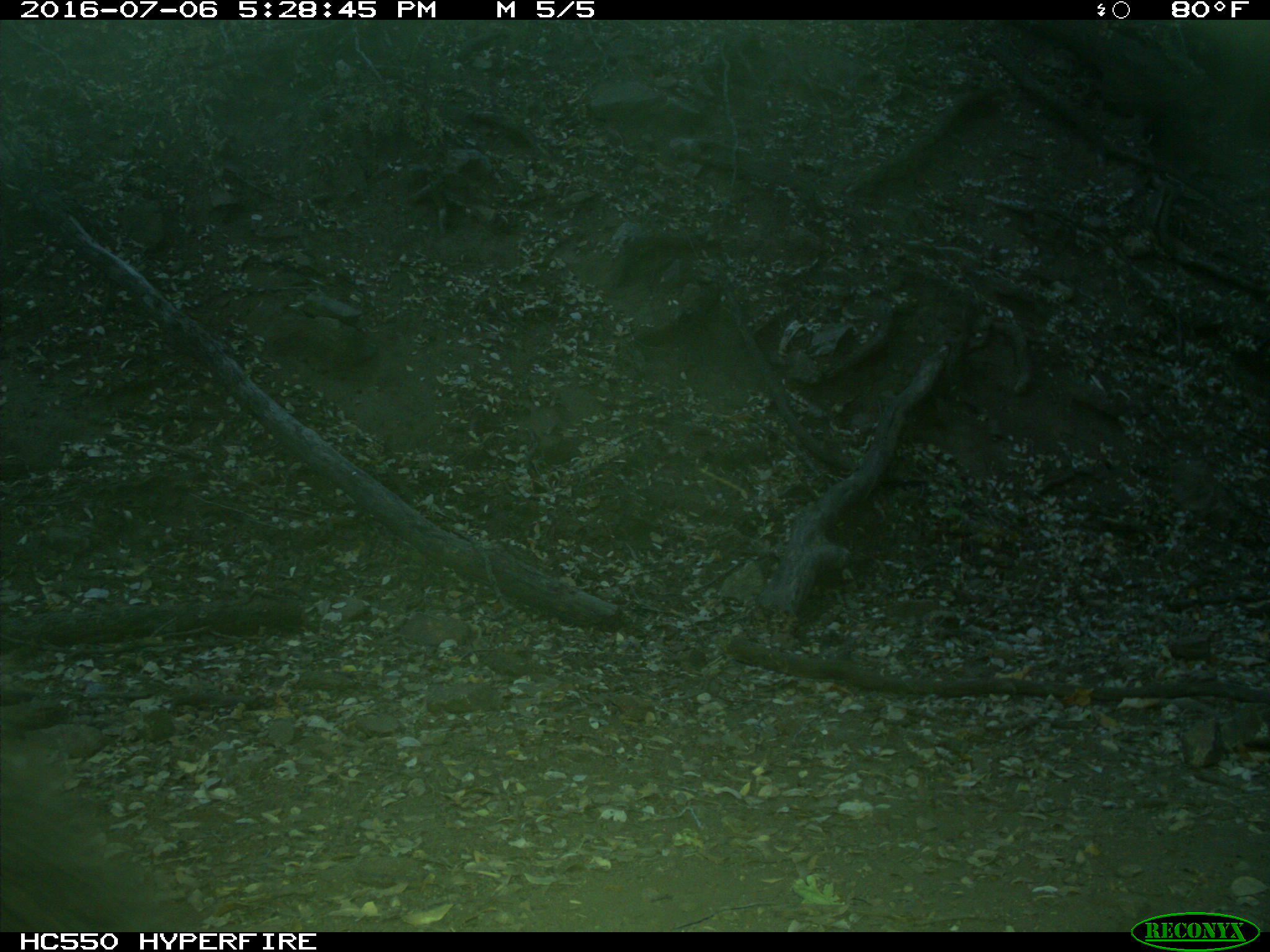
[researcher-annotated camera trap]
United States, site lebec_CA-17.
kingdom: Animalia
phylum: Chordata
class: Mammalia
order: Carnivora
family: Ursidae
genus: Ursus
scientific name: Ursus americanus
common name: american black bear